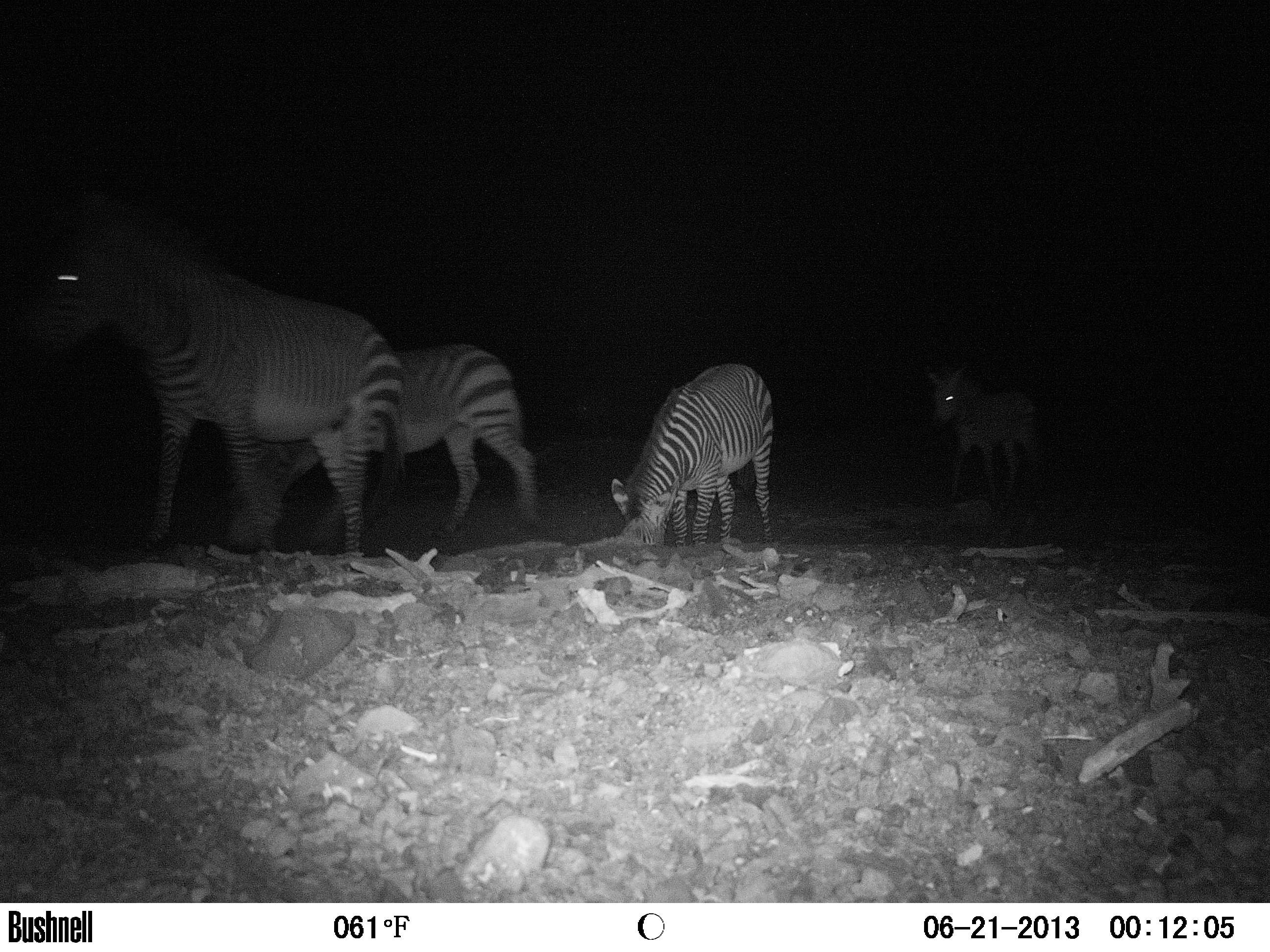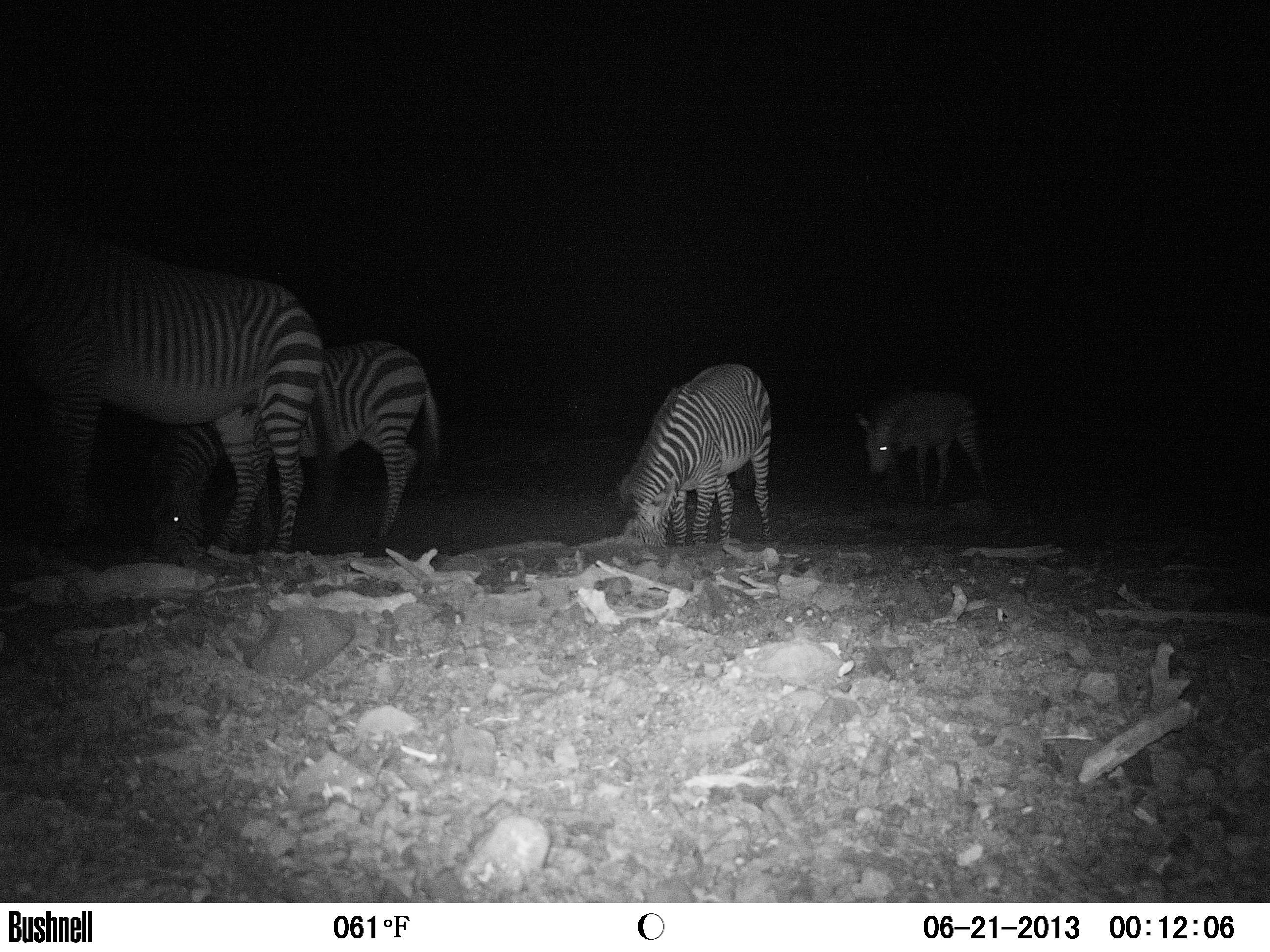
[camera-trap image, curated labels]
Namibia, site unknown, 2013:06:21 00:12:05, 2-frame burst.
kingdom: Animalia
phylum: Chordata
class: Mammalia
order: Perissodactyla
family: Equidae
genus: Equus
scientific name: Equus zebra hartmannae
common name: hartmann's mountain zebra